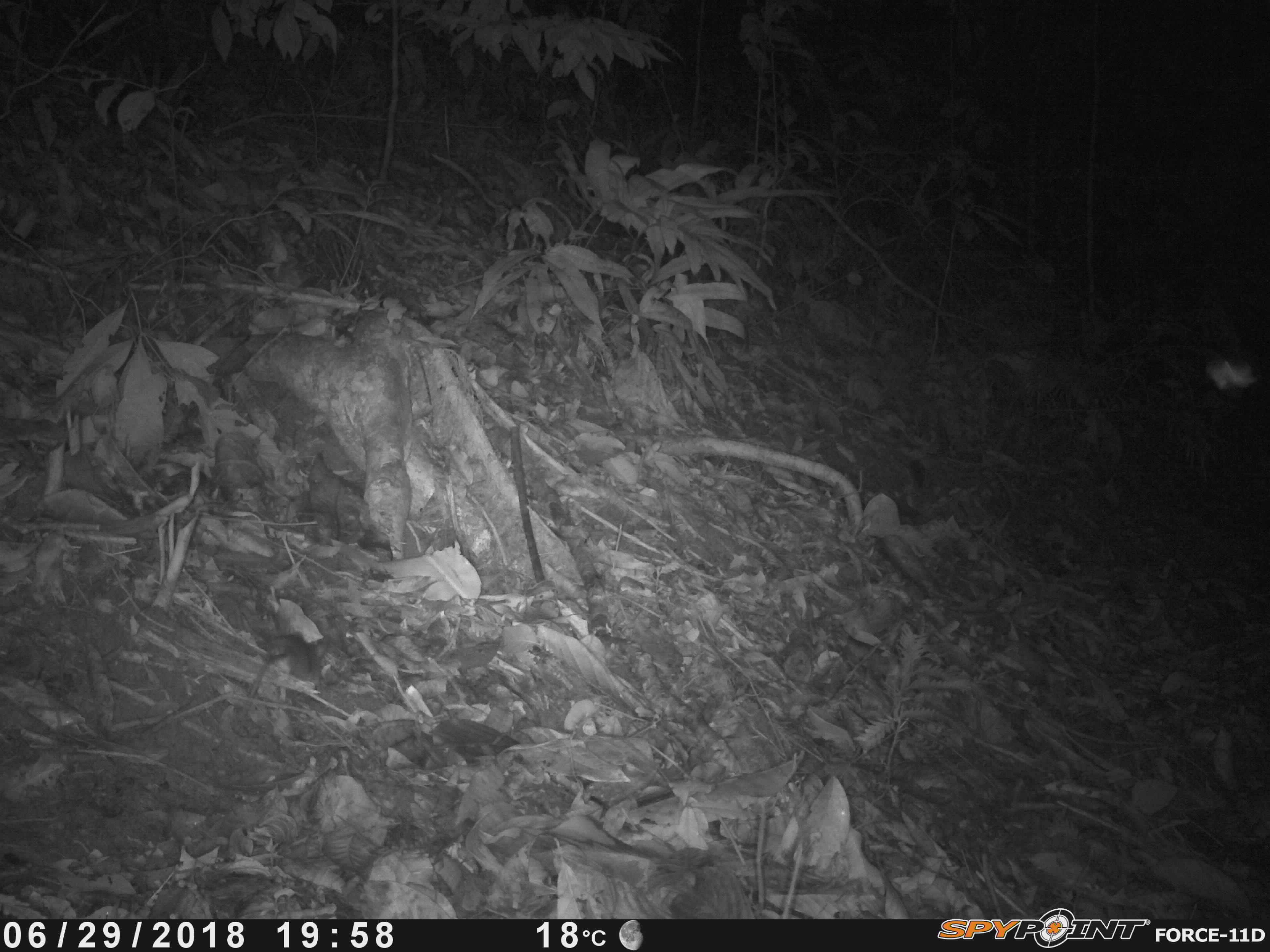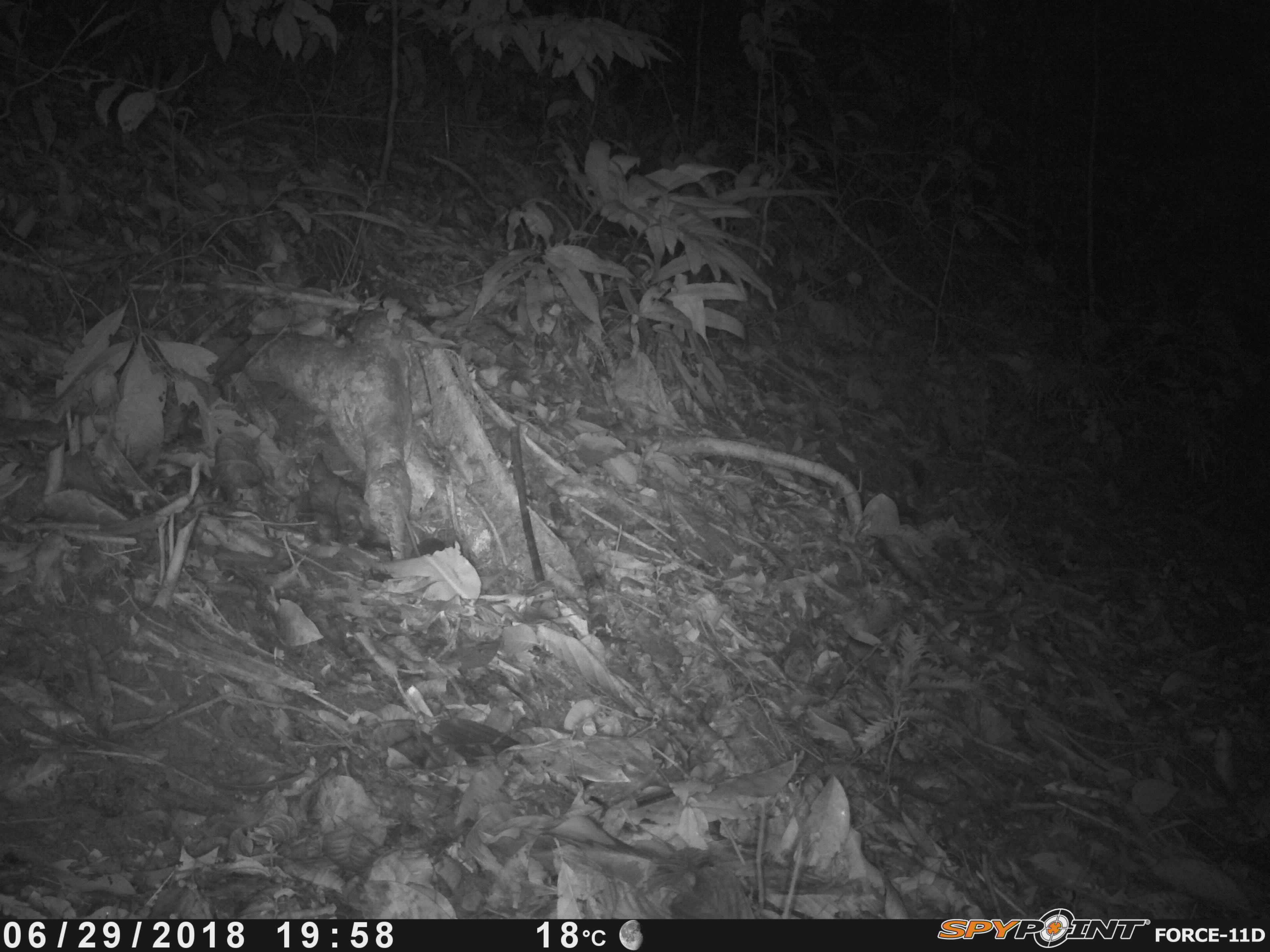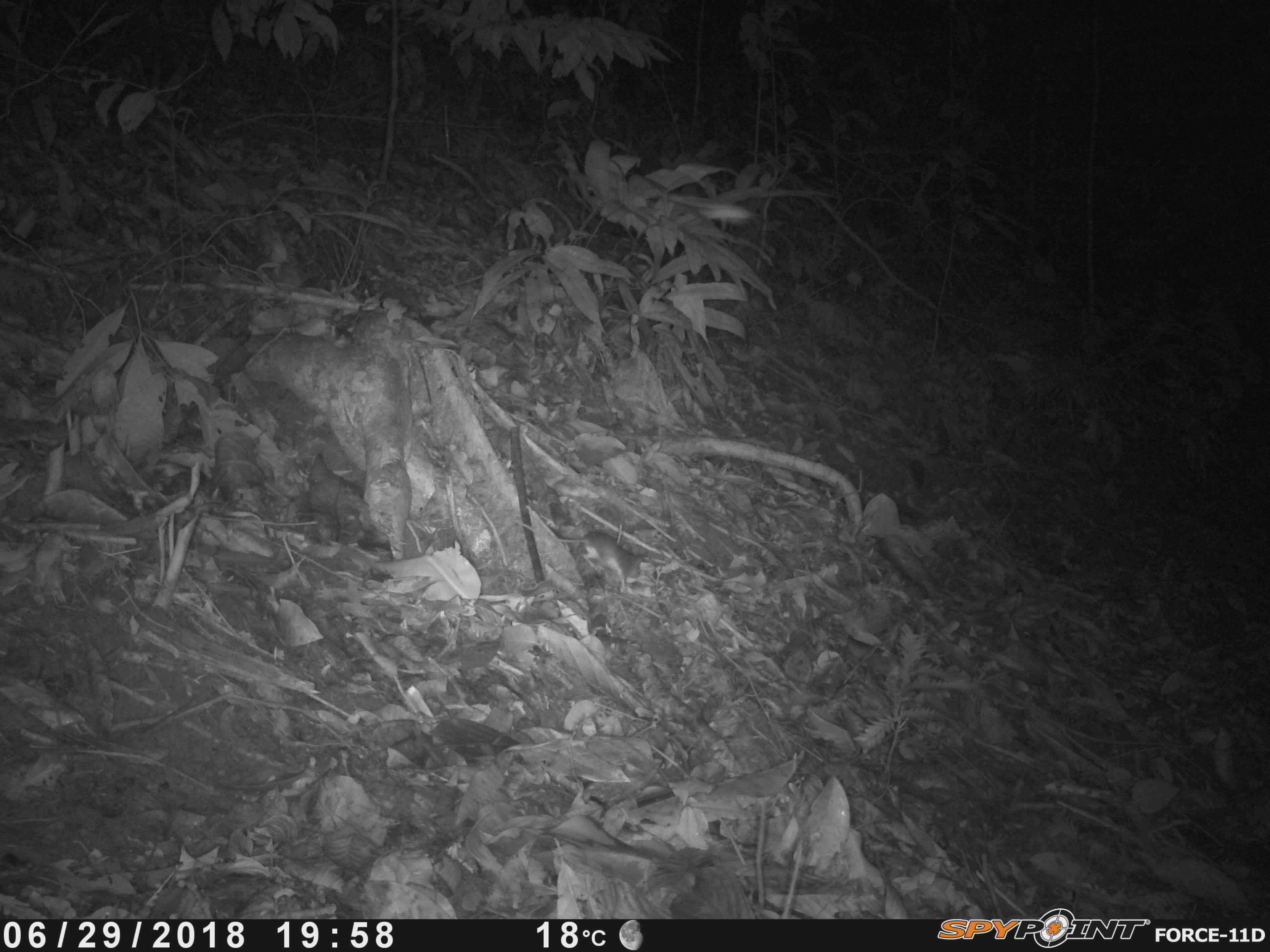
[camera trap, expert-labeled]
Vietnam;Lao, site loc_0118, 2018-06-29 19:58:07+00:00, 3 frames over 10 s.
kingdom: Animalia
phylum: Chordata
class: Mammalia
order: Rodentia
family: Muridae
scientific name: Muridae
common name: old-world mice and rats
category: unidentified murid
Unidentified murid (old-world mice and rats) (Muridae). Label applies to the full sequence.